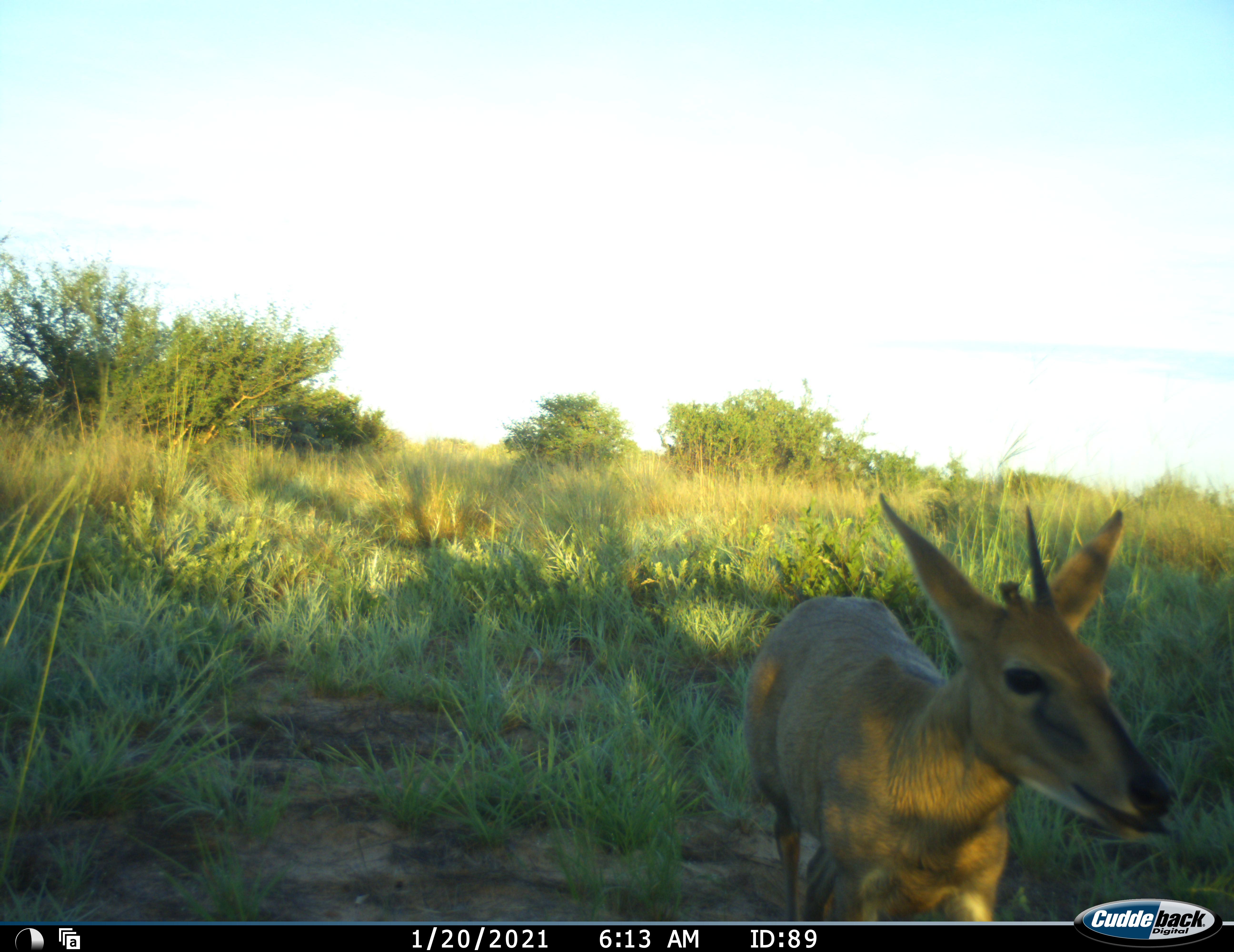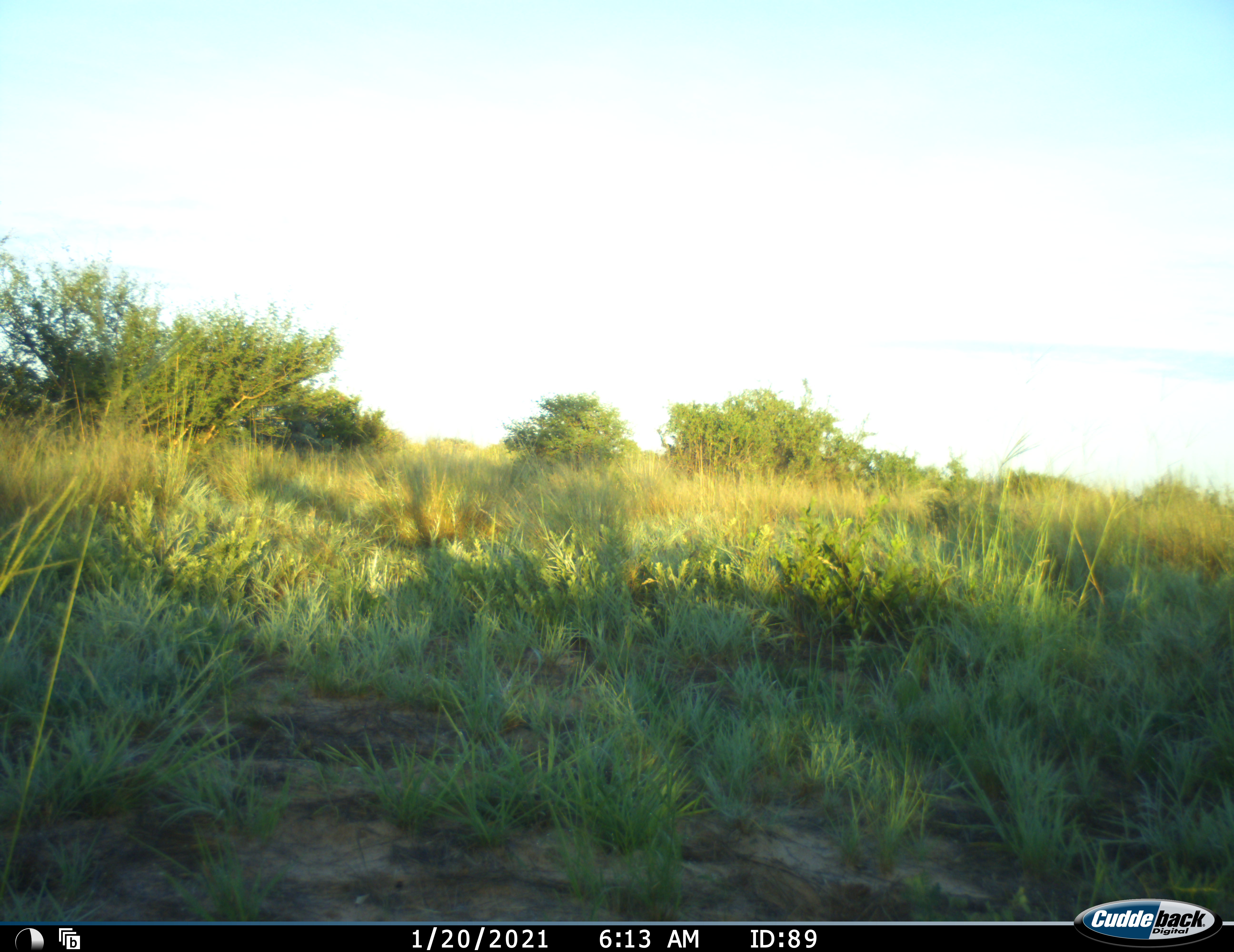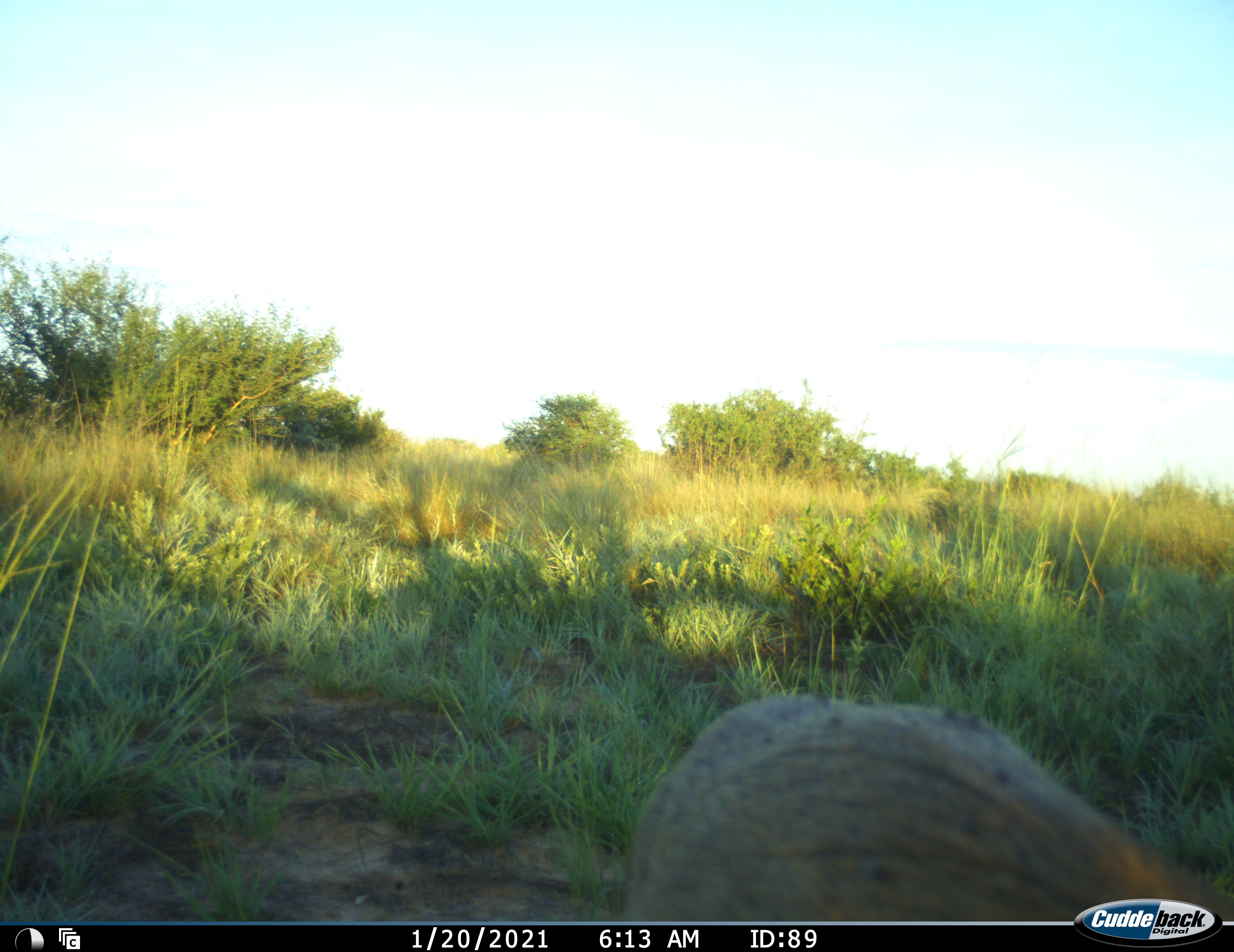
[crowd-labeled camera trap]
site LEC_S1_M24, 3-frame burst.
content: unidentified animal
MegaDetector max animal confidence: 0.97